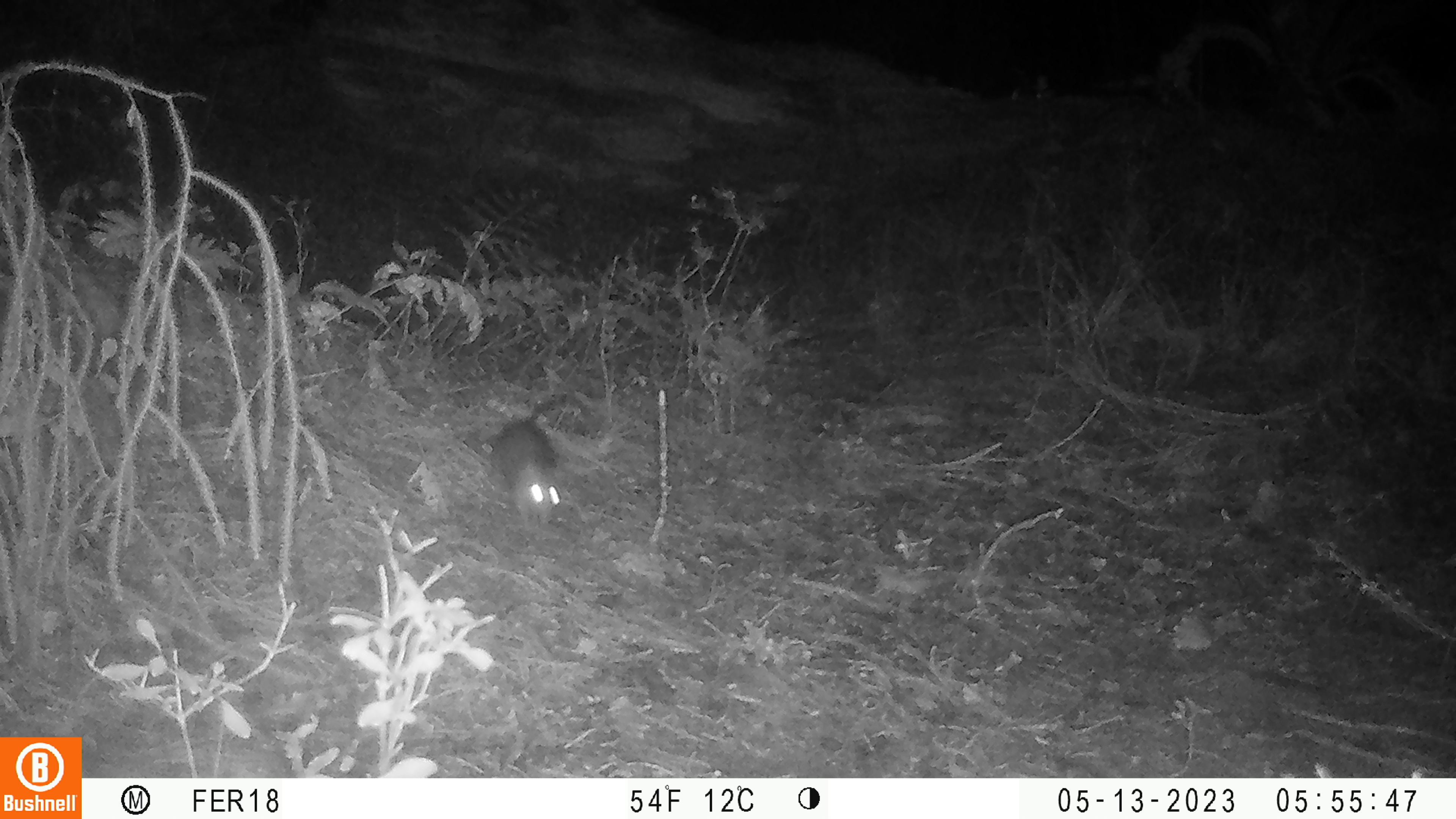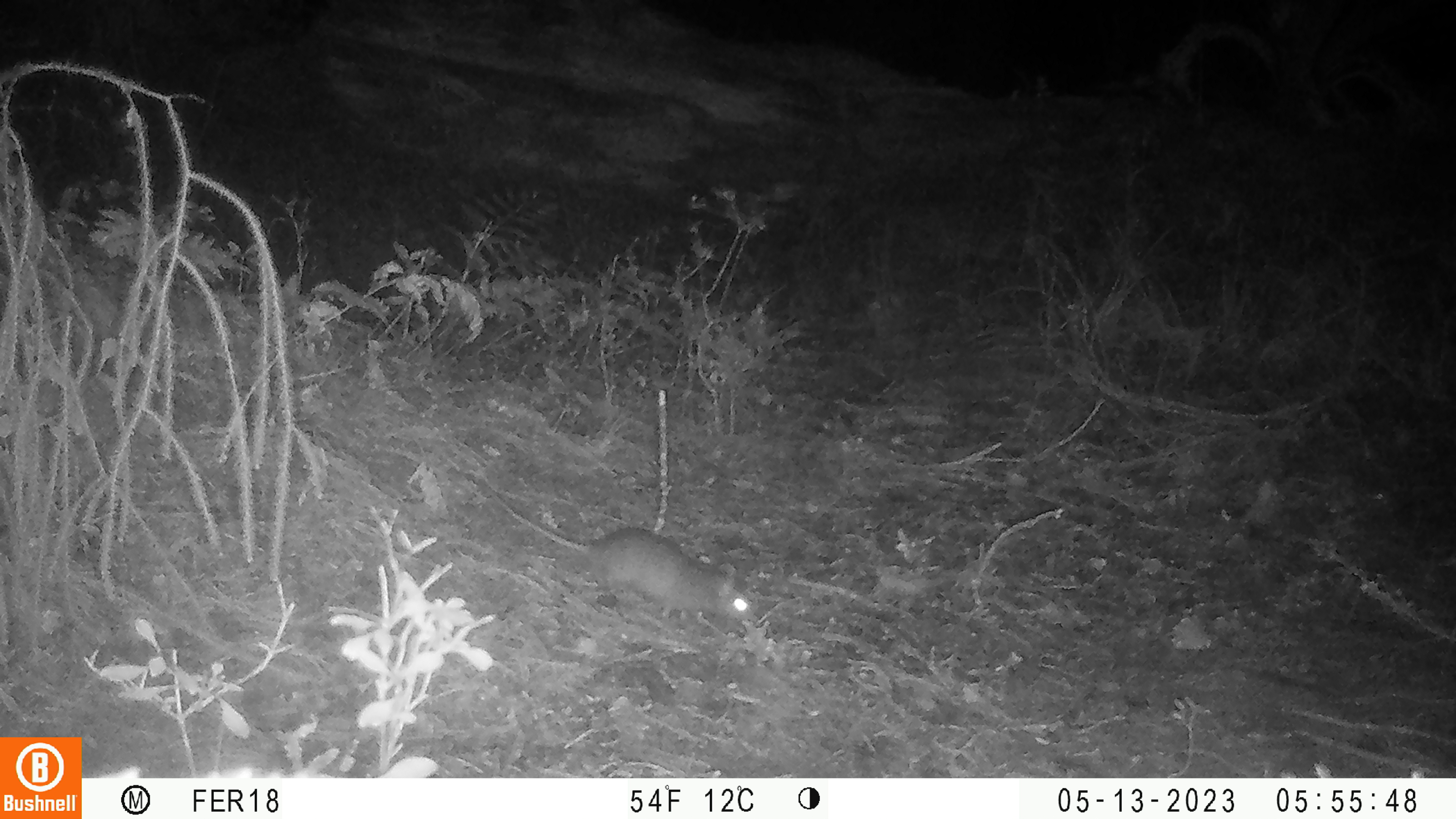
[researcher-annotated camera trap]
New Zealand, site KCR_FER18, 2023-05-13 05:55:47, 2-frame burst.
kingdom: Animalia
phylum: Chordata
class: Mammalia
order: Rodentia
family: Muridae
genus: Rattus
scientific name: Rattus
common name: rat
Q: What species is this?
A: Rat (Rattus).